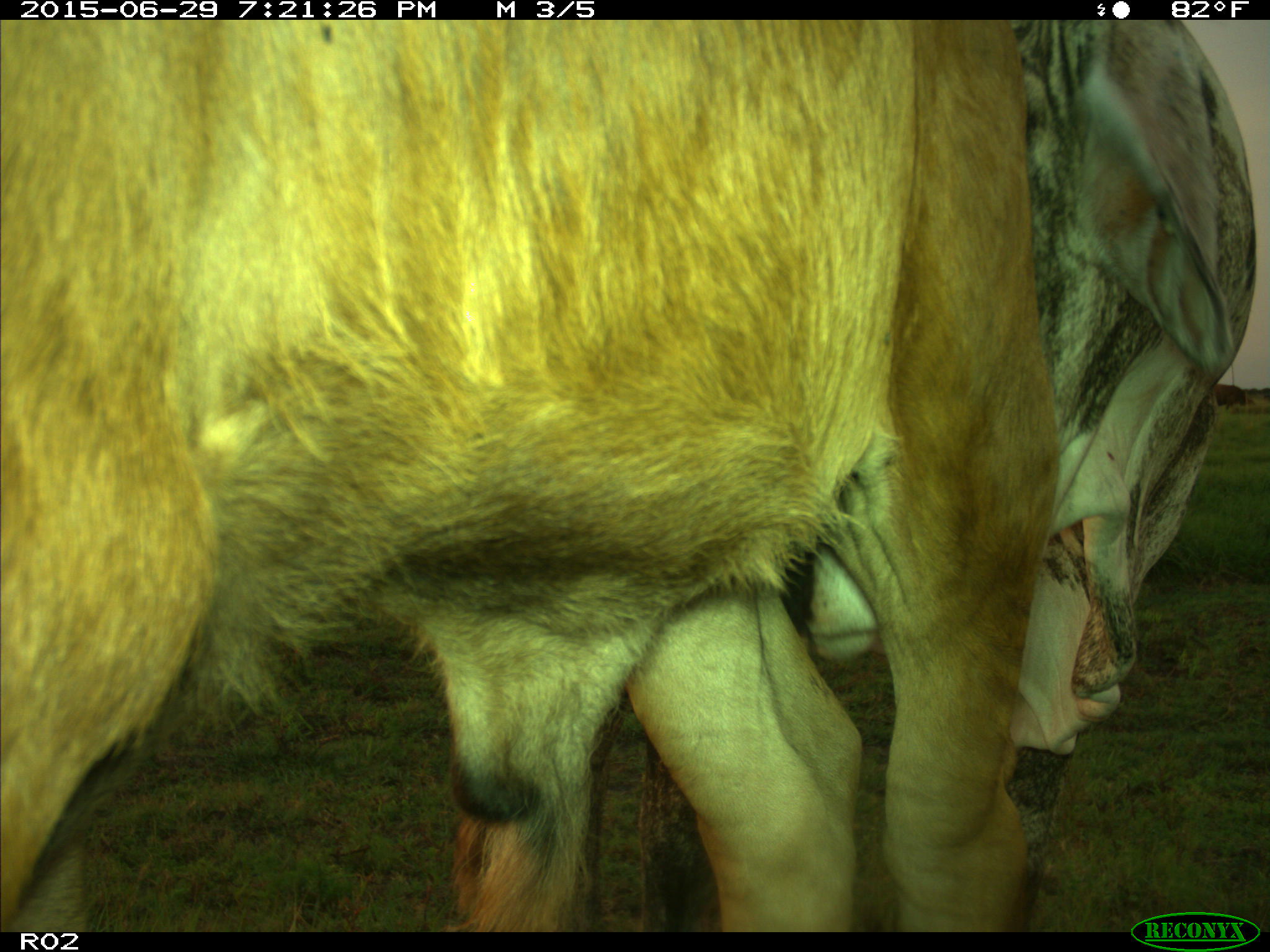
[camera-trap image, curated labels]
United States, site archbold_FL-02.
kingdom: Animalia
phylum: Chordata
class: Mammalia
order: Artiodactyla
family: Bovidae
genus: Bos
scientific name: Bos taurus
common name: domestic cow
Bos taurus (domestic cow).